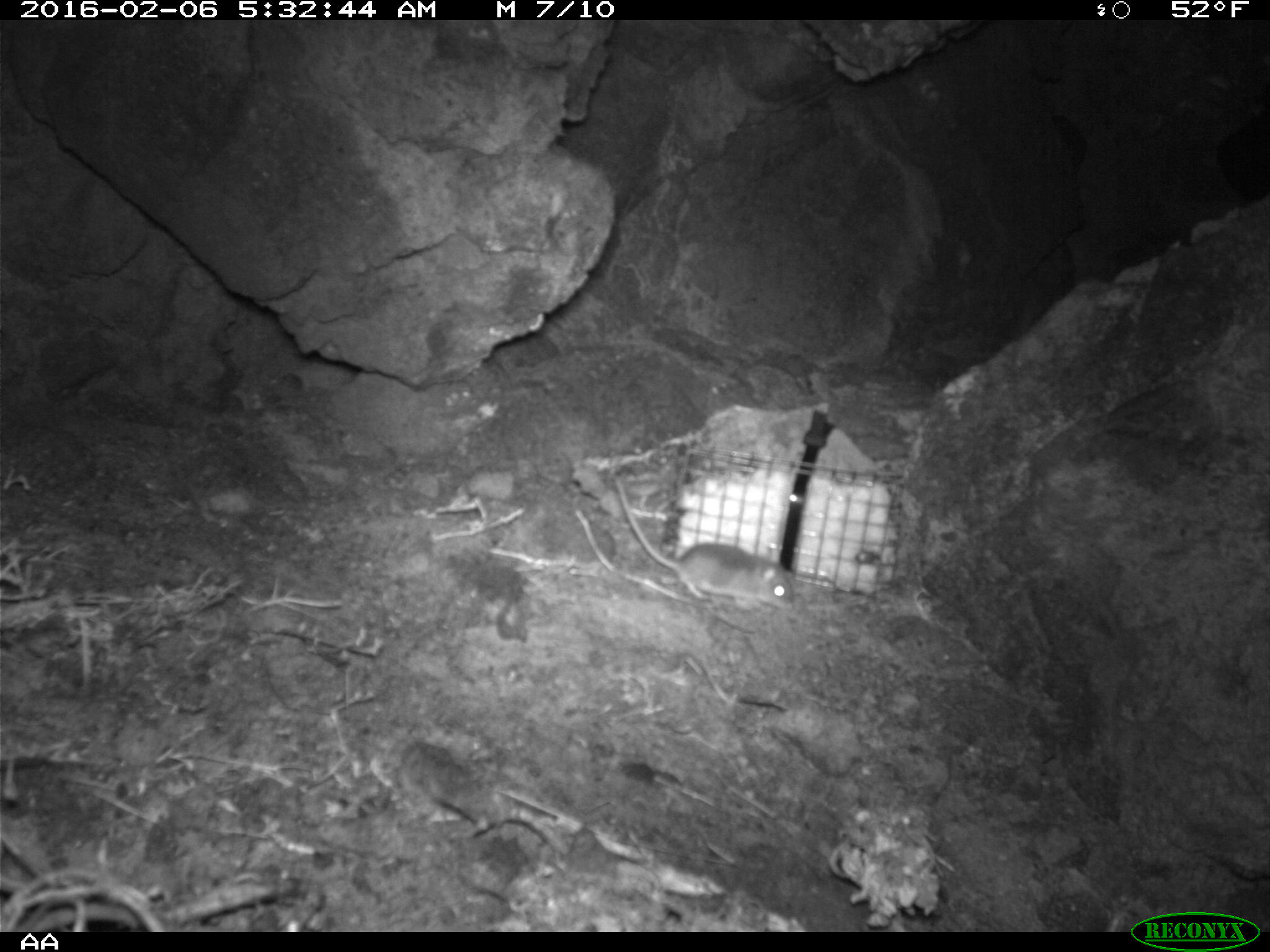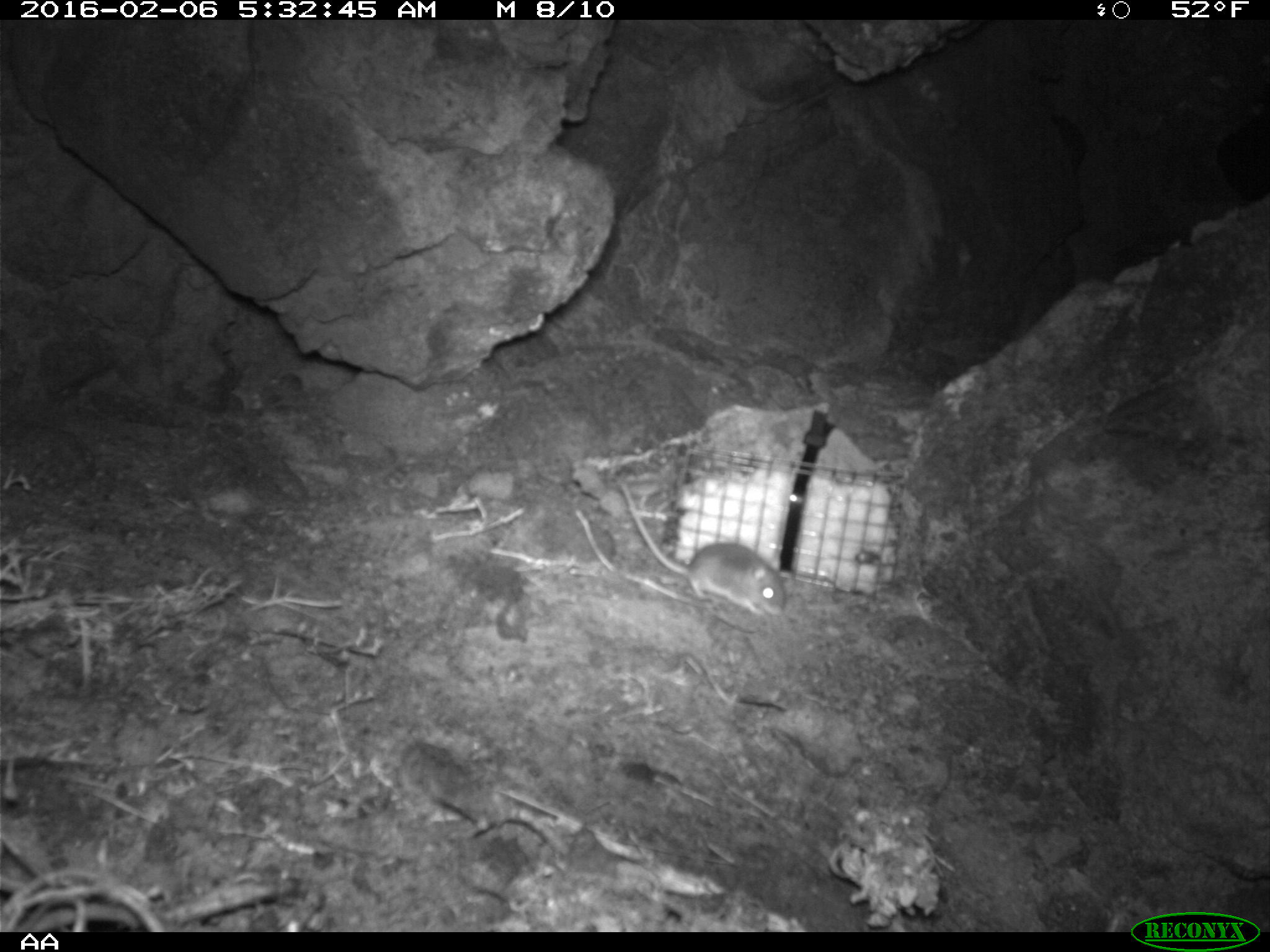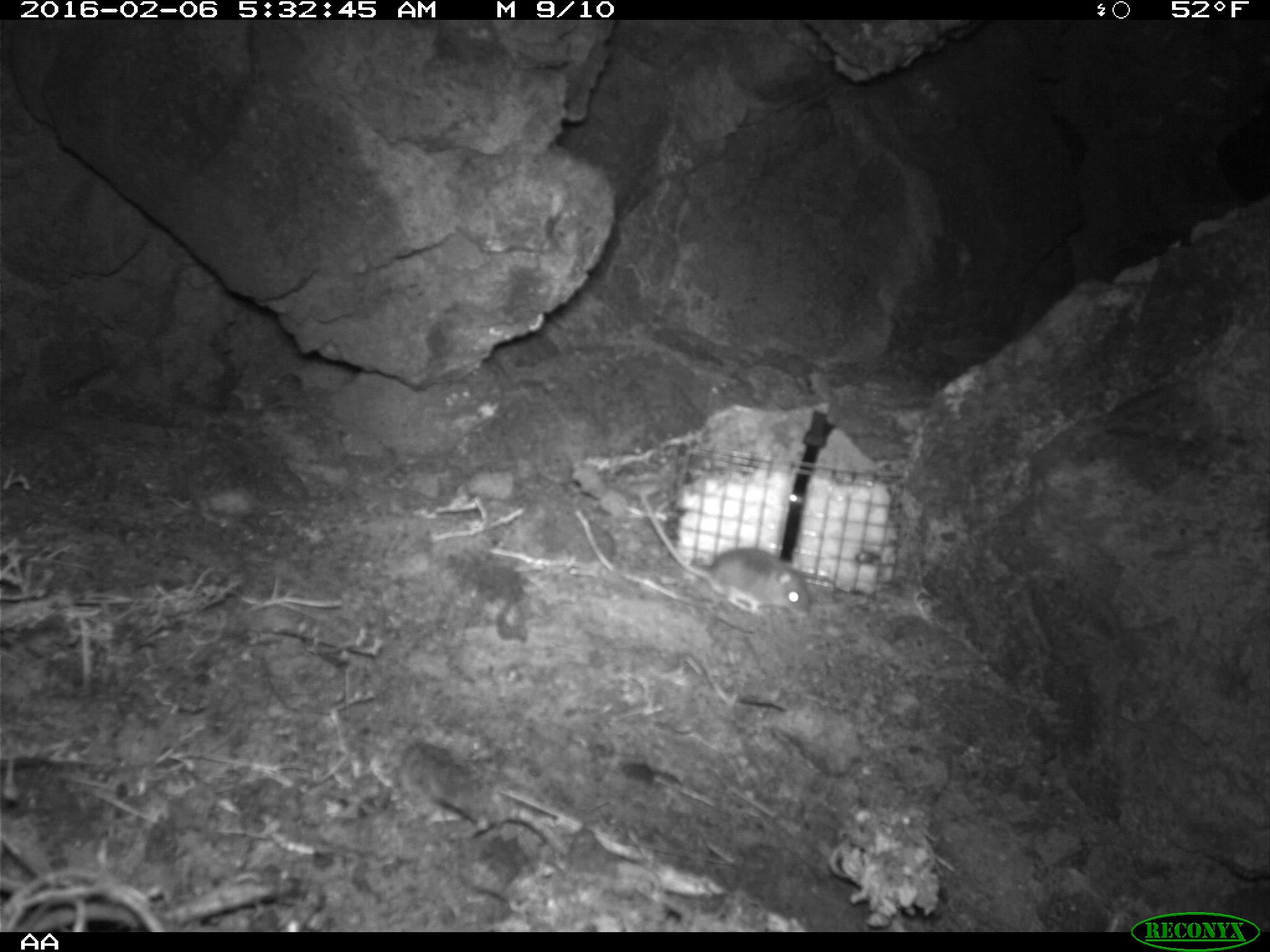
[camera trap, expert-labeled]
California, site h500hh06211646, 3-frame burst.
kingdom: Animalia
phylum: Chordata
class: Mammalia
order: Rodentia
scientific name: Rodentia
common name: rodent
Rodent (Rodentia).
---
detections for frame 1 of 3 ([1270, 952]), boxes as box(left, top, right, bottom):
rodent: box(613, 475, 793, 609)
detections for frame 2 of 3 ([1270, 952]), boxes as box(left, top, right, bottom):
rodent: box(617, 483, 788, 619)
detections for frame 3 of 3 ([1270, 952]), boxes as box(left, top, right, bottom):
rodent: box(640, 490, 810, 618)